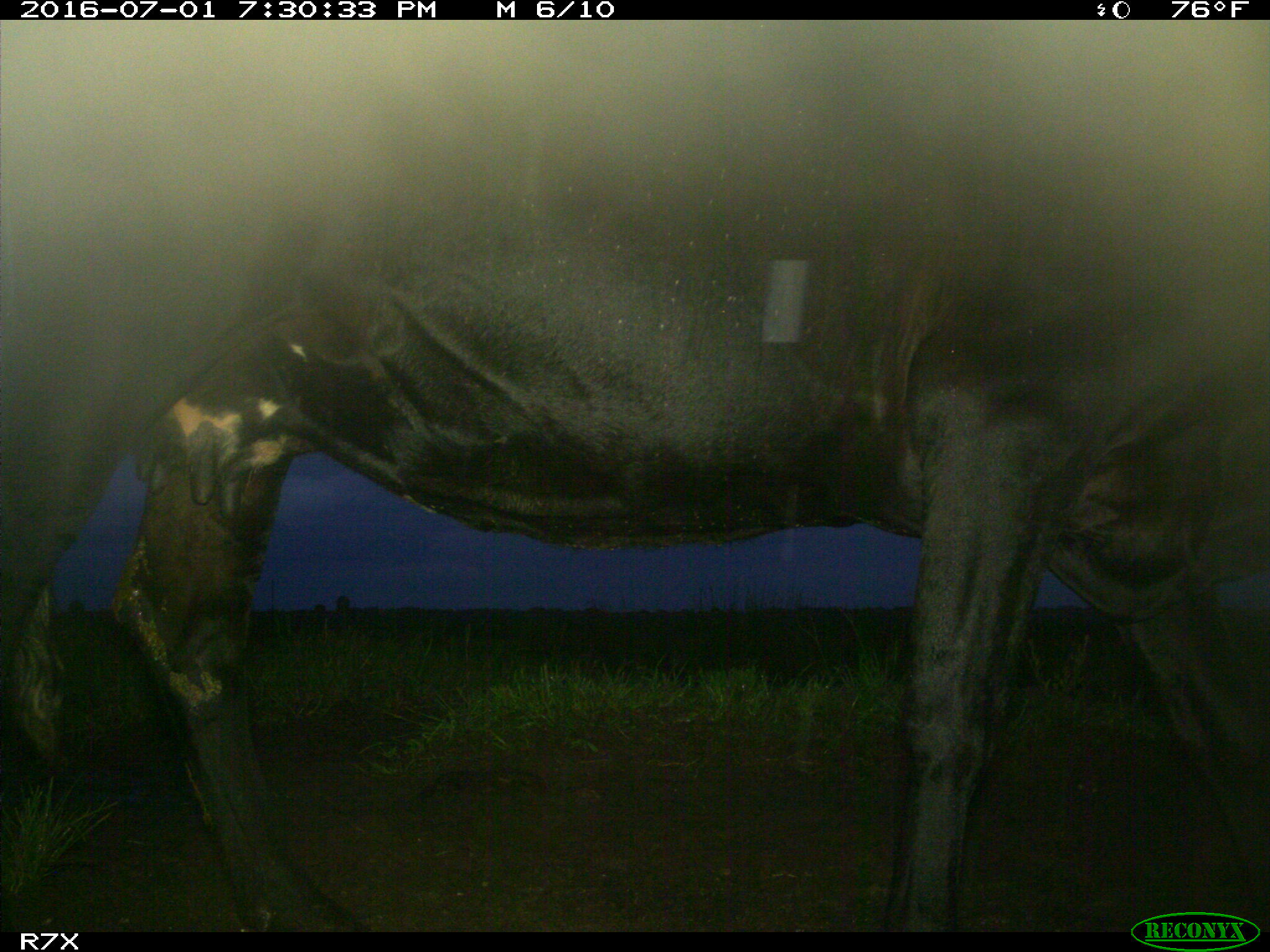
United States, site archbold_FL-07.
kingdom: Animalia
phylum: Chordata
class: Mammalia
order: Artiodactyla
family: Bovidae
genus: Bos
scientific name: Bos taurus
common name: domestic cow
Bos taurus (domestic cow).